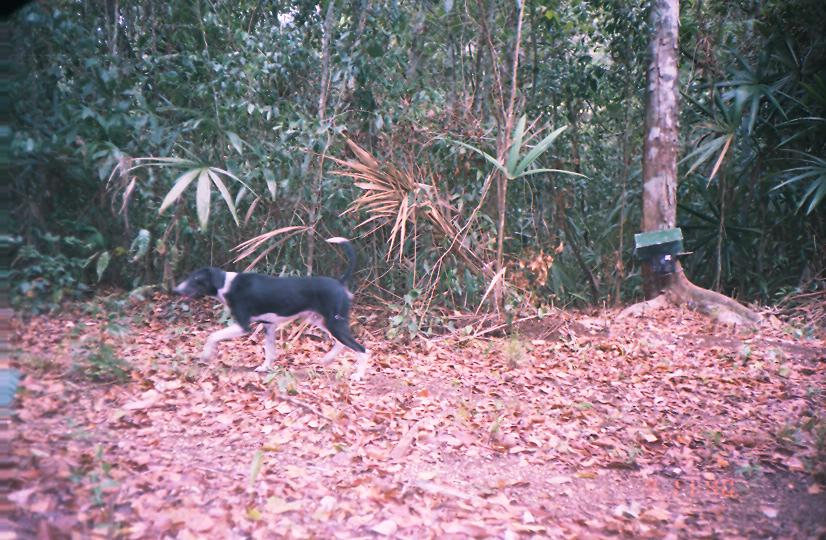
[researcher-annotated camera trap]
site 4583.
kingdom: Animalia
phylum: Chordata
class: Mammalia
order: Carnivora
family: Canidae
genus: Canis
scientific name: Canis familiaris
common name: domestic dog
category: canis lupus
Canis lupus (domestic dog) (Canis familiaris).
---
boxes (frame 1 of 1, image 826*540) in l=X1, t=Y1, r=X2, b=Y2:
canis lupus: l=171, t=236, r=370, b=379